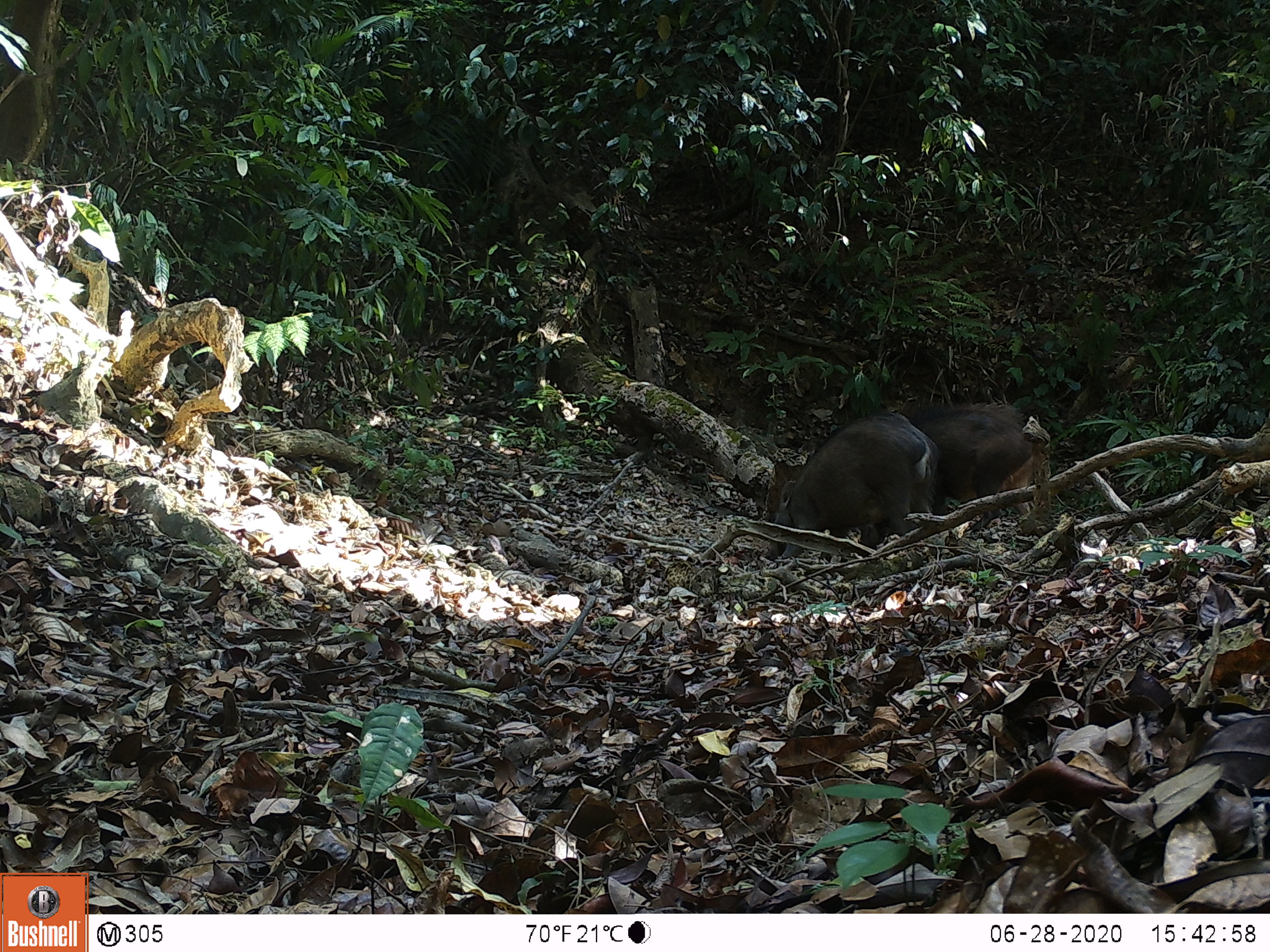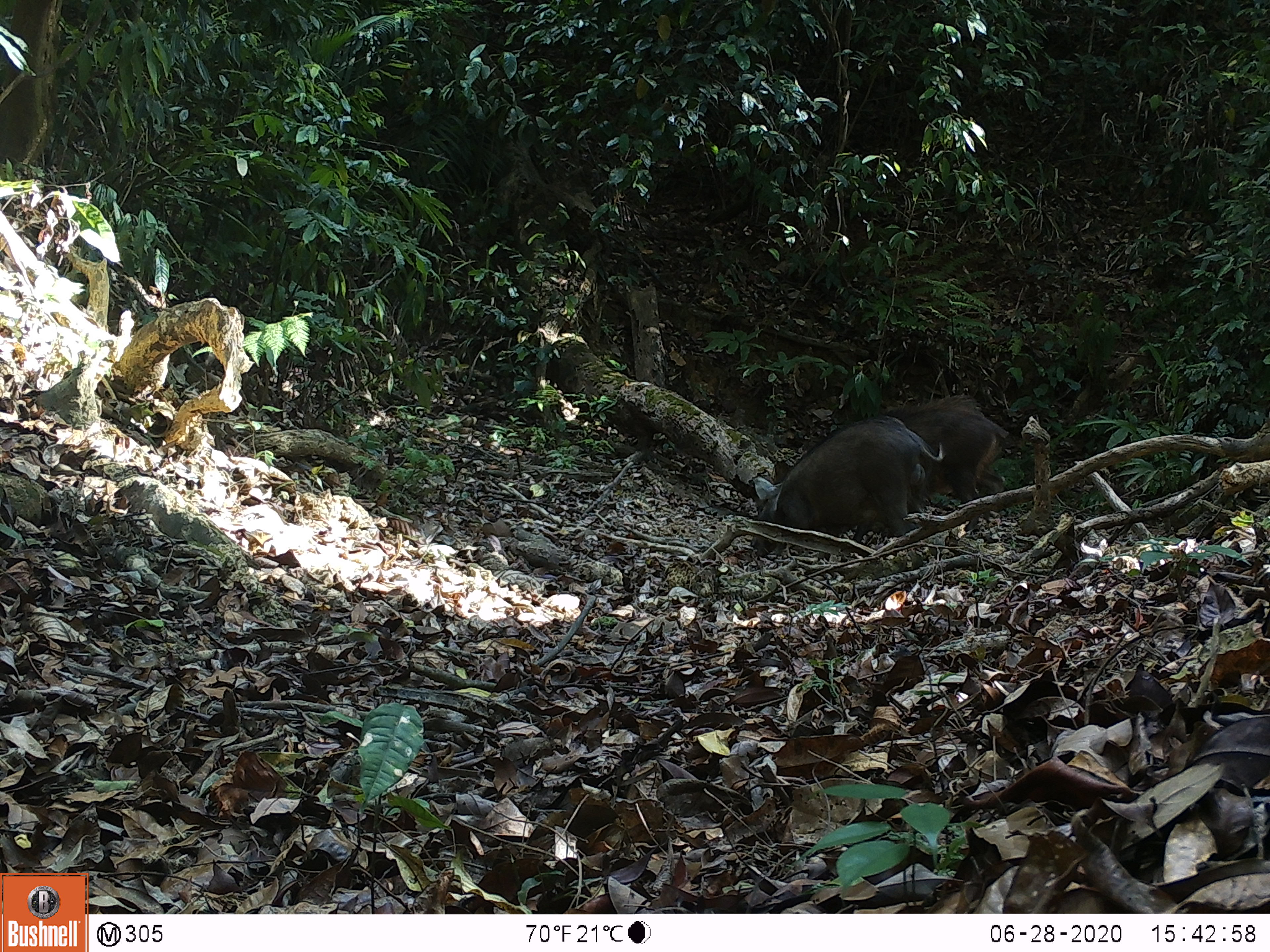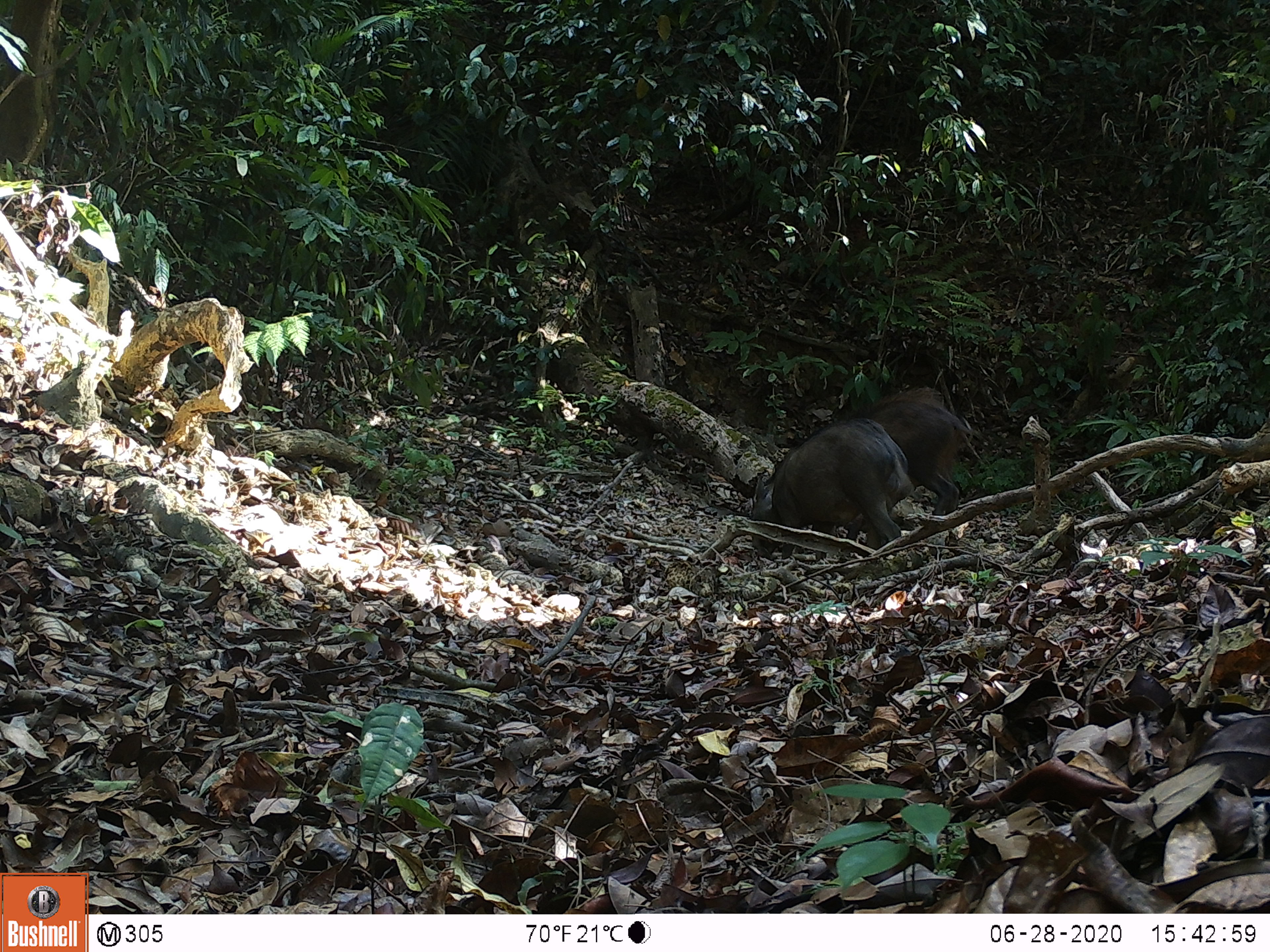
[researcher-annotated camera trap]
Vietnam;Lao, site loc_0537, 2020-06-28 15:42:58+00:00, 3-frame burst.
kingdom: Animalia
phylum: Chordata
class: Mammalia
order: Artiodactyla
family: Suidae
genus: Sus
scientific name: Sus scrofa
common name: eurasian wild pig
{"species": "eurasian wild pig (Sus scrofa)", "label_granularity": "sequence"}